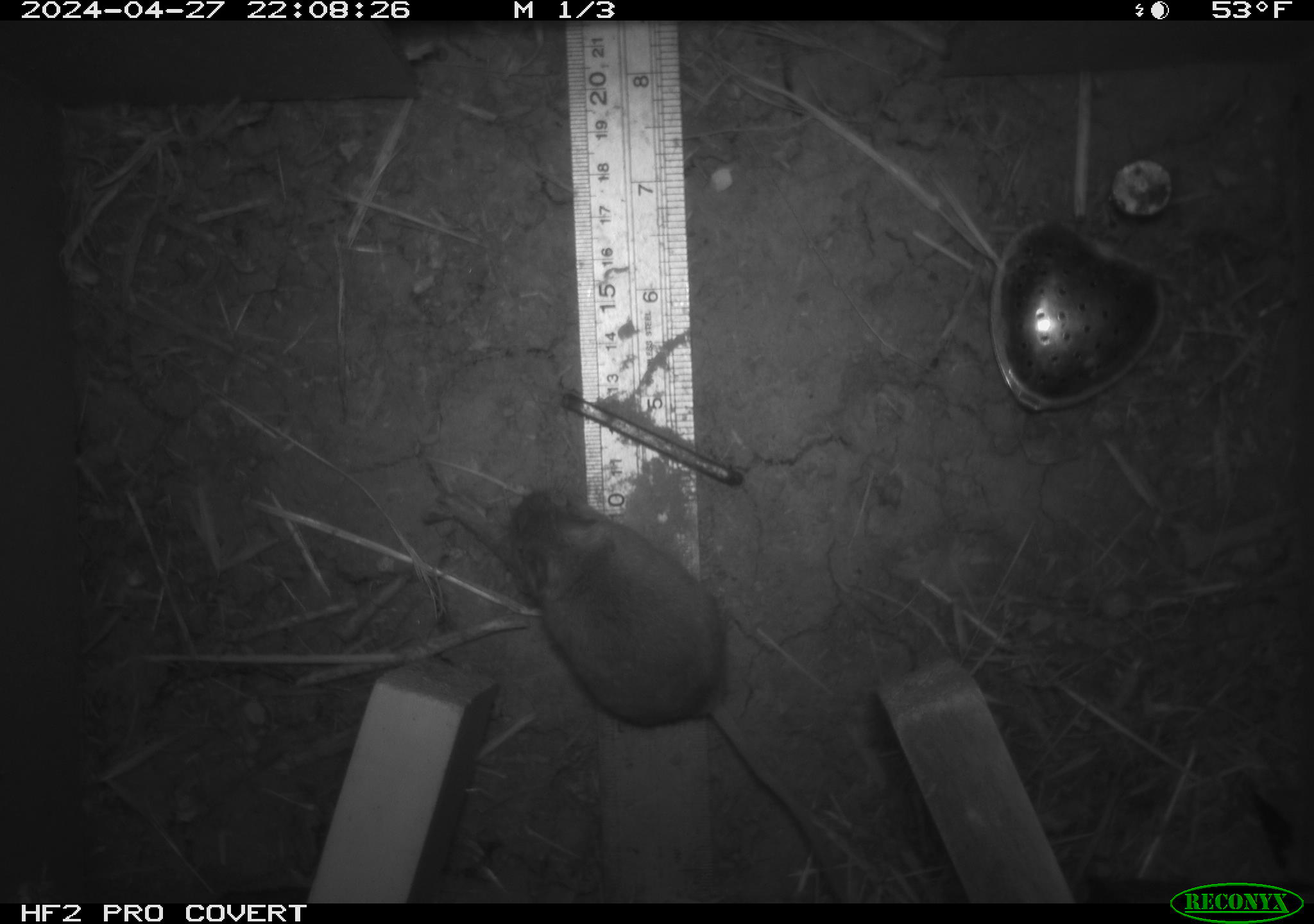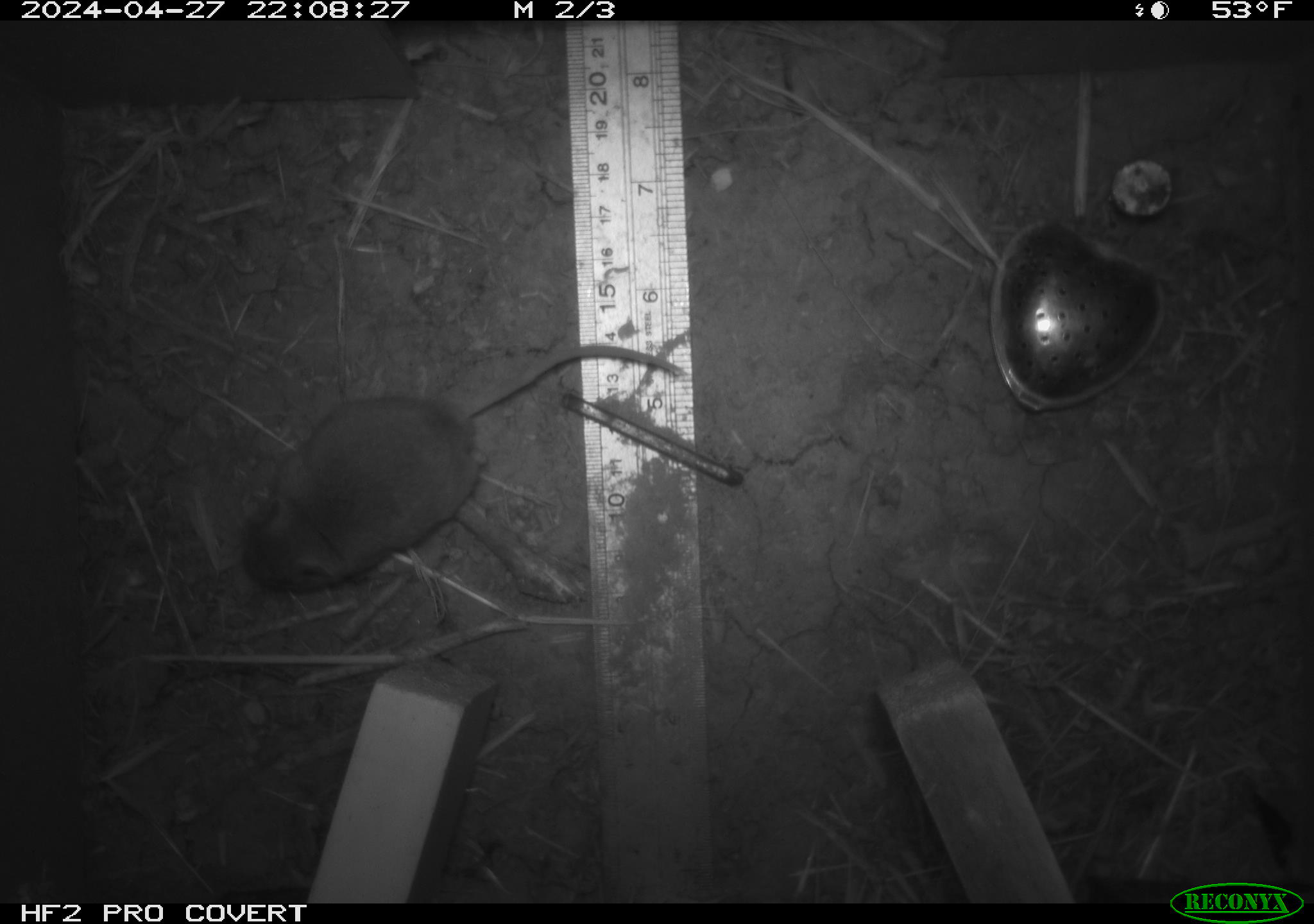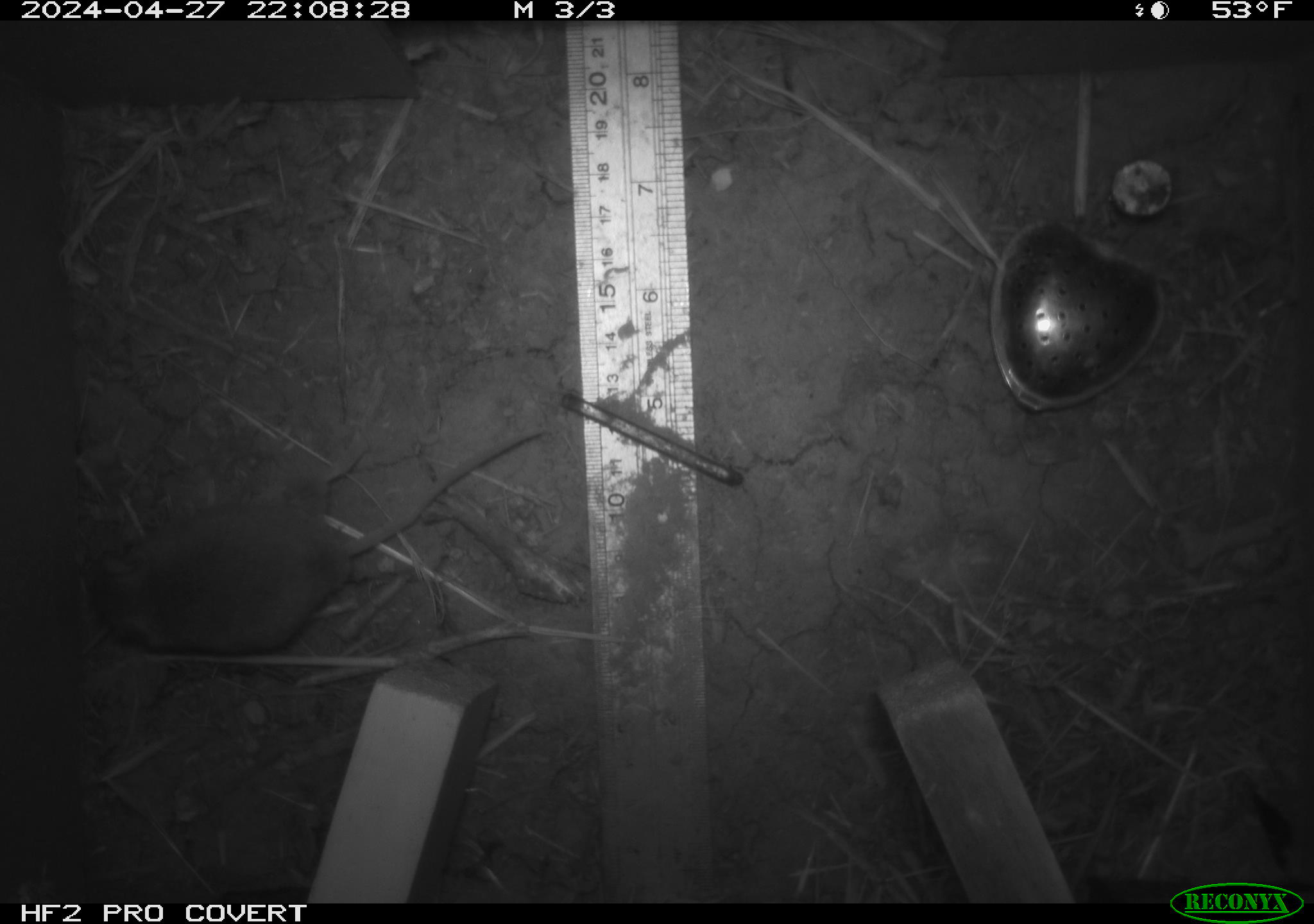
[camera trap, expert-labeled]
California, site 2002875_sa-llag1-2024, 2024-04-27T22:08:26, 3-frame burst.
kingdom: Animalia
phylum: Chordata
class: Mammalia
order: Rodentia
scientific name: Rodentia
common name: mouse species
Mouse species (Rodentia).